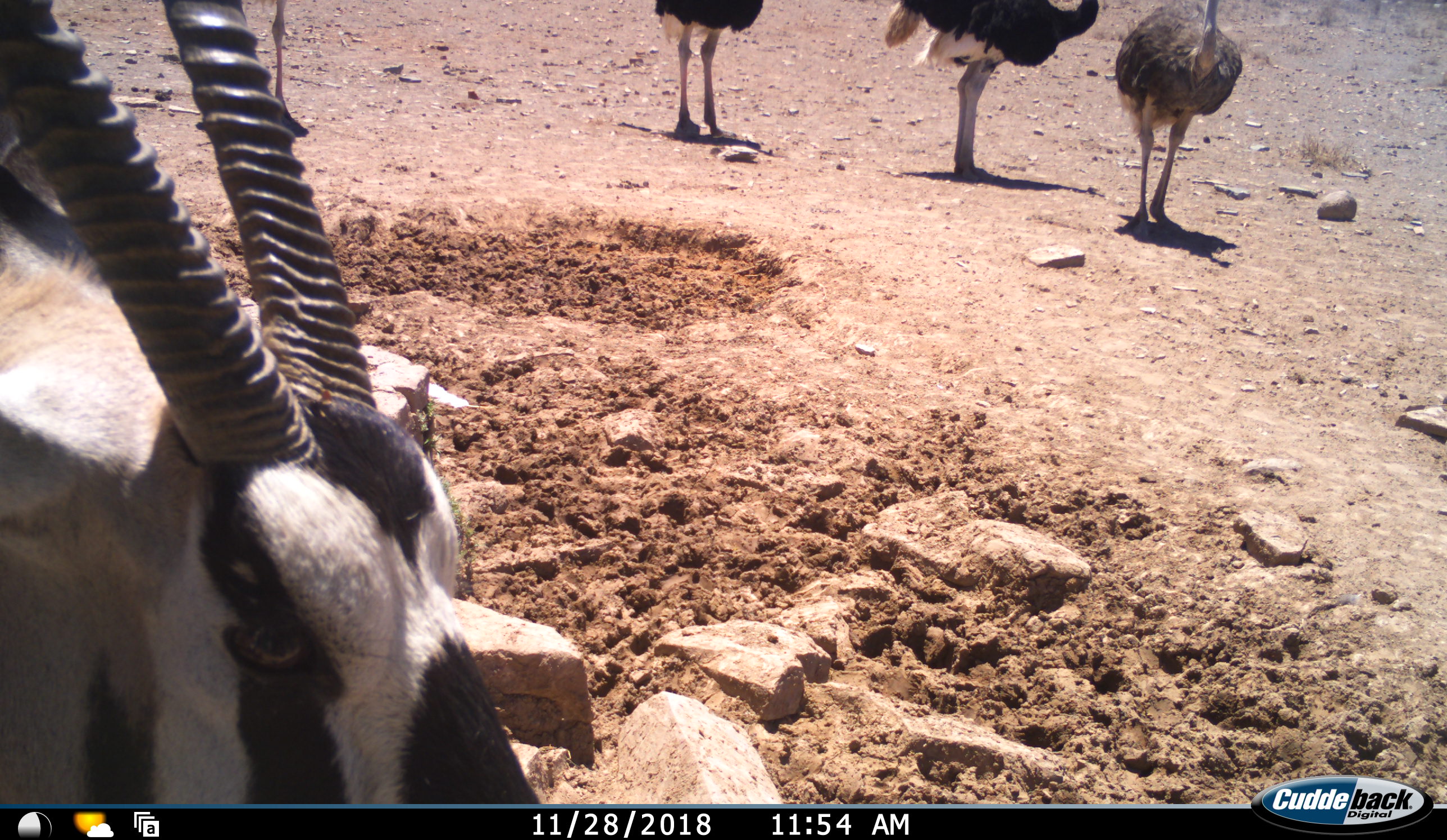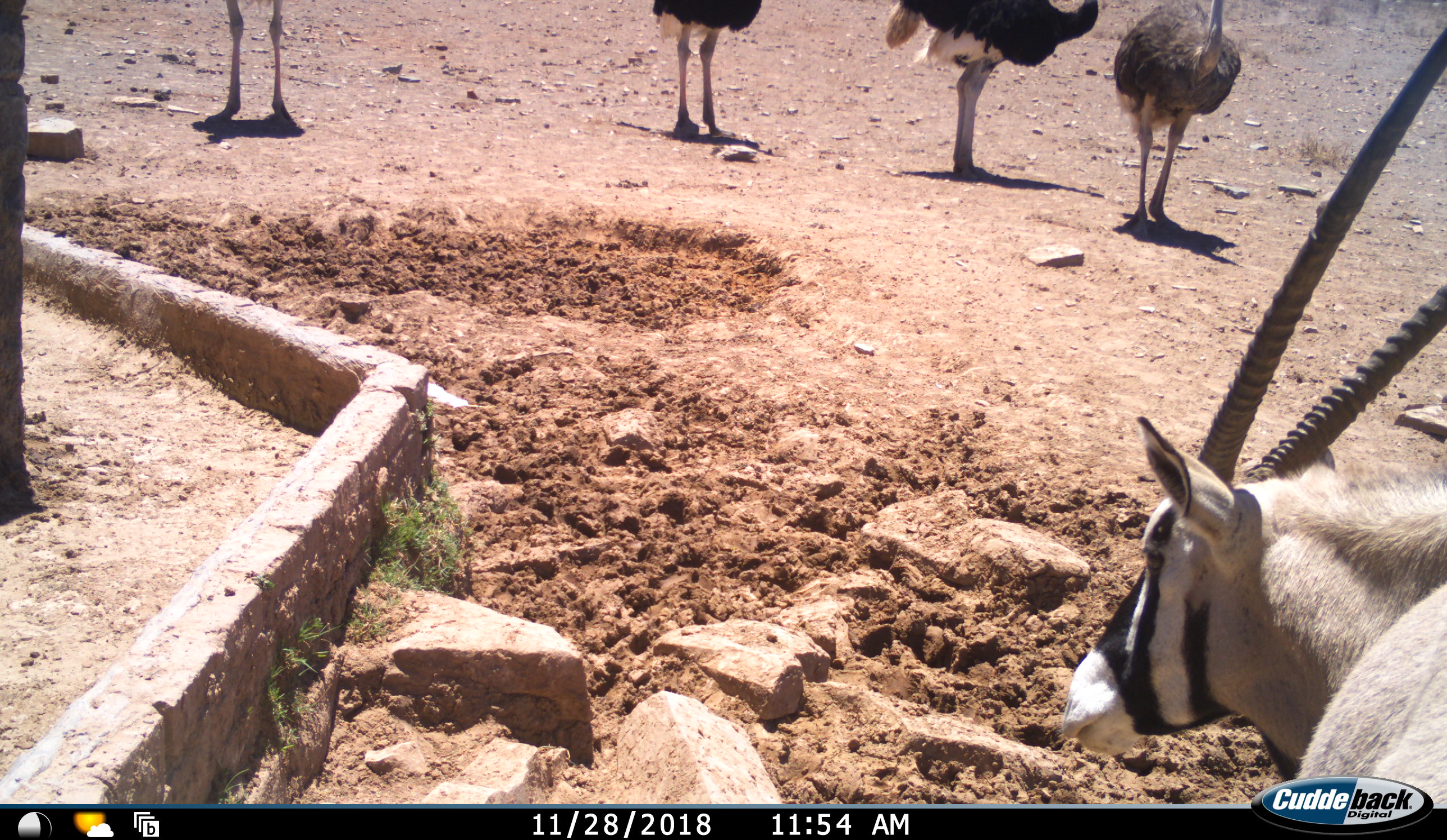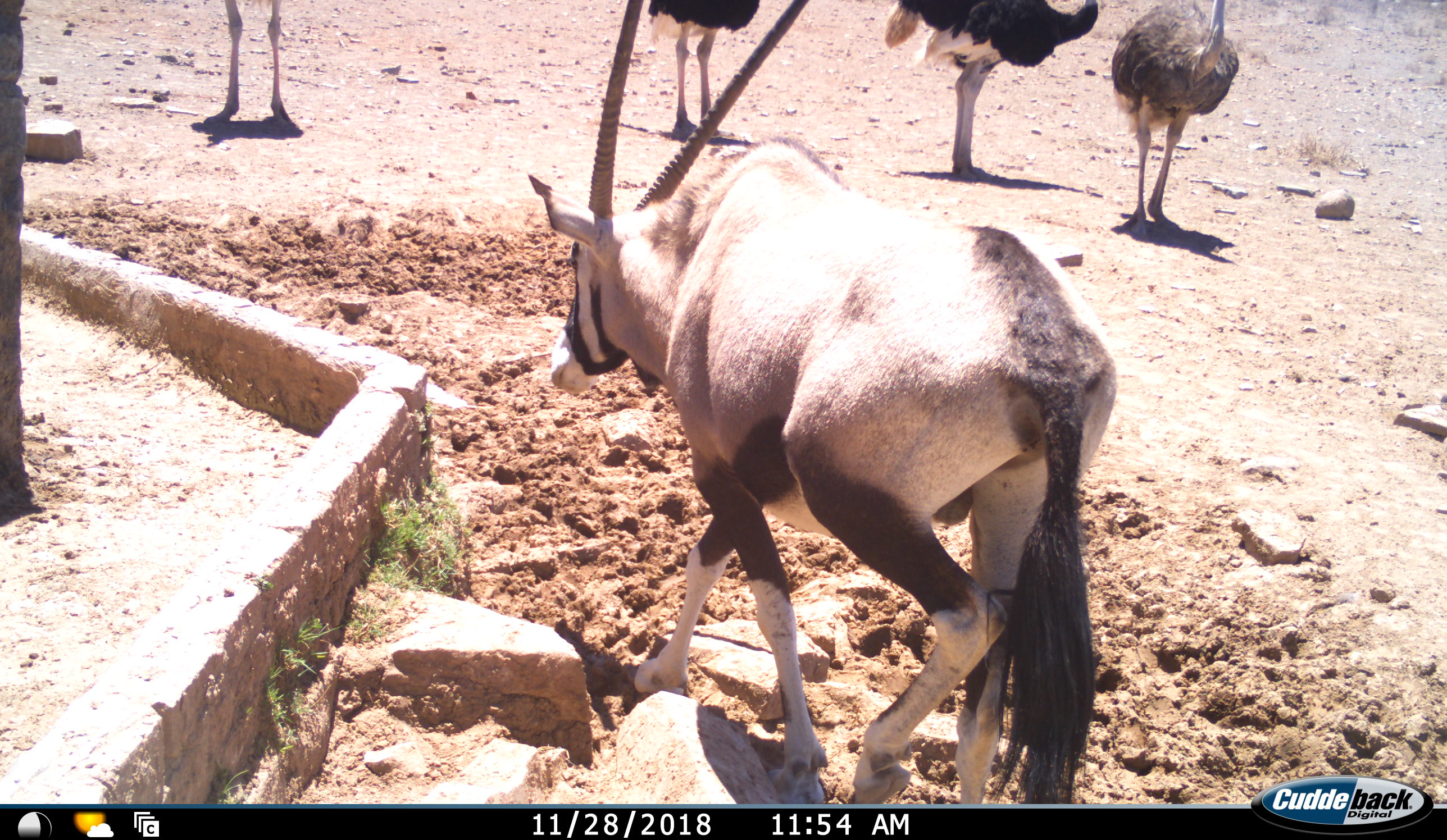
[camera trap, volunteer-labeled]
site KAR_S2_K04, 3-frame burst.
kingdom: Animalia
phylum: Chordata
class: Mammalia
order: Artiodactyla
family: Bovidae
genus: Oryx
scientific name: Oryx gazella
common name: gemsbok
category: oryx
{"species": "oryx (gemsbok) (Oryx gazella)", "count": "1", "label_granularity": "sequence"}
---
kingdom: Animalia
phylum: Chordata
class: Aves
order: Struthioniformes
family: Struthionidae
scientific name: Struthionidae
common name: ostrich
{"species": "ostrich (Struthionidae)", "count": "4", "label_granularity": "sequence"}